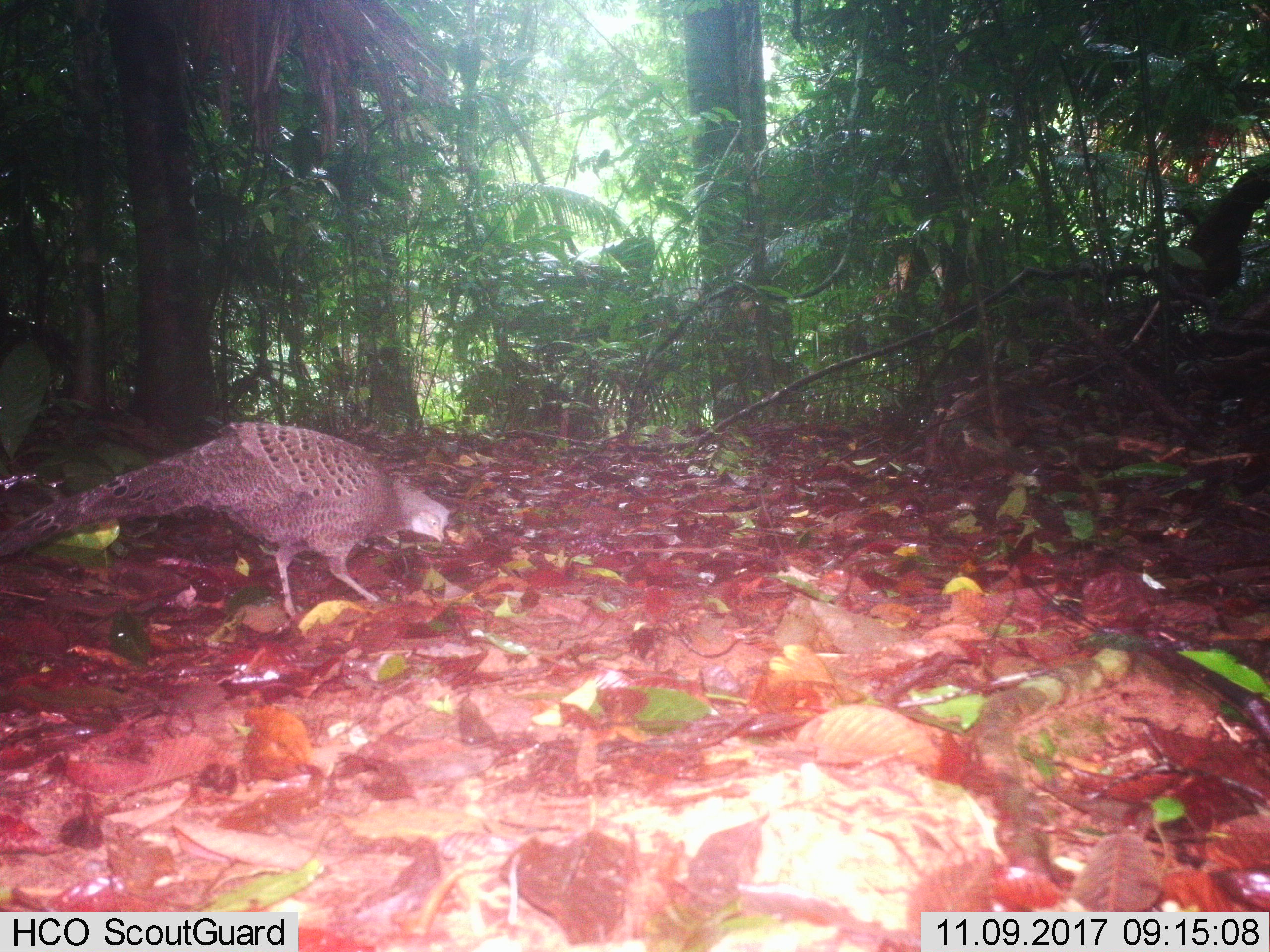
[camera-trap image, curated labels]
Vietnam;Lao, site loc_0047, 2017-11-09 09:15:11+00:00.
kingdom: Animalia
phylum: Chordata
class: Aves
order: Galliformes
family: Phasianidae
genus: Polyplectron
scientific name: Polyplectron bicalcaratum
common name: gray peacock-pheasant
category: grey peacock pheasant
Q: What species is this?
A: Grey peacock pheasant (gray peacock-pheasant) (Polyplectron bicalcaratum).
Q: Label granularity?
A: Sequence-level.